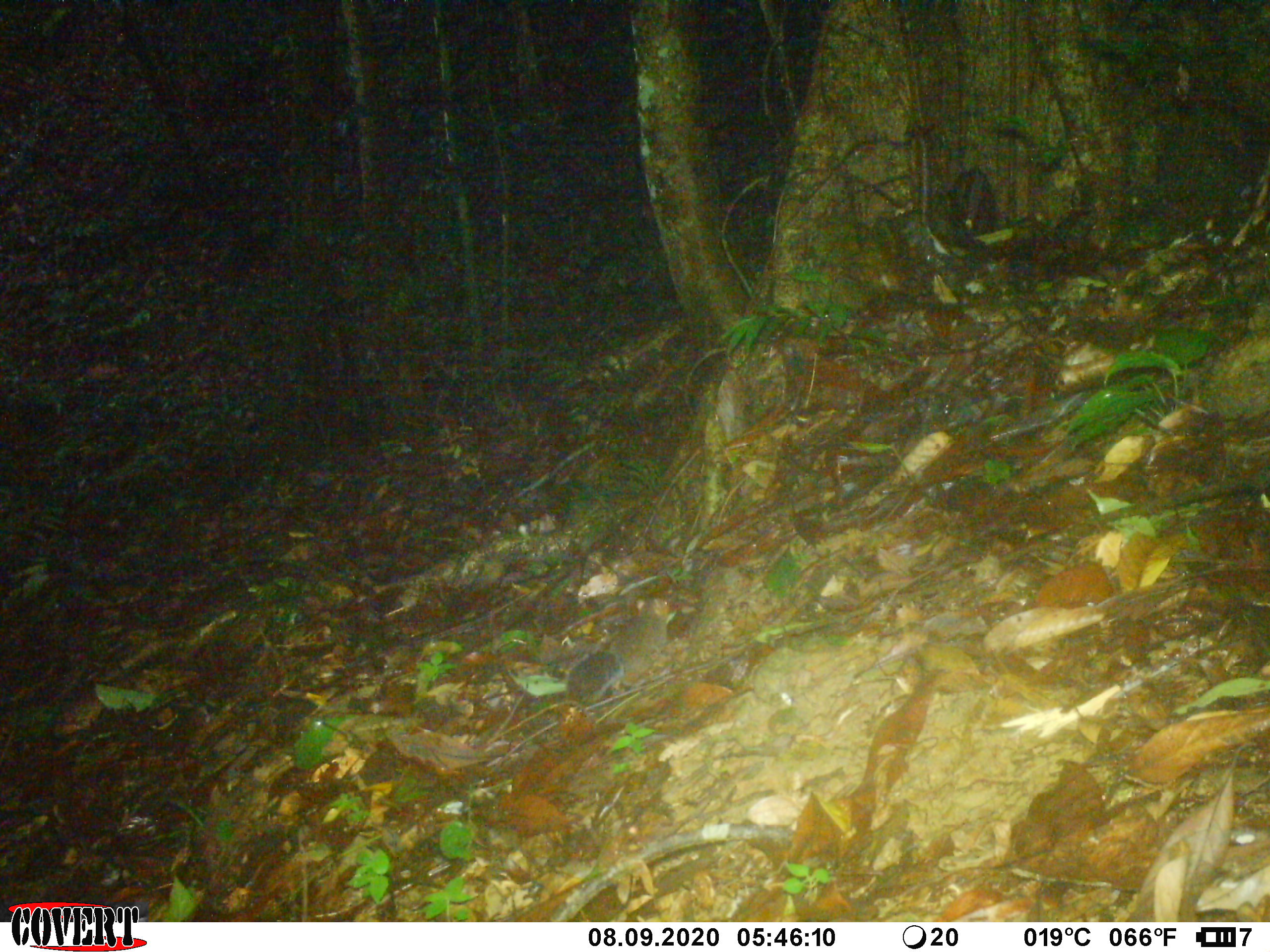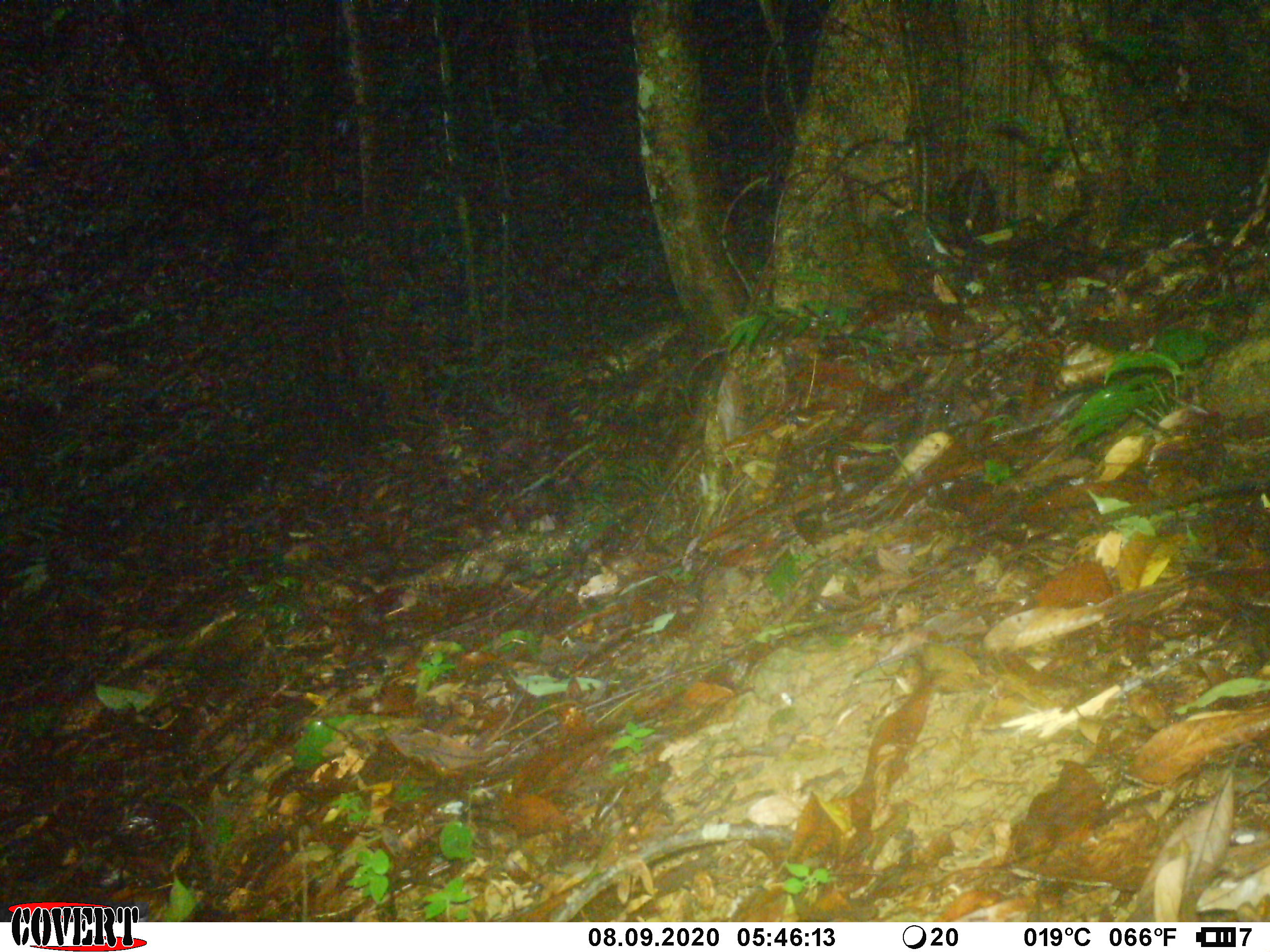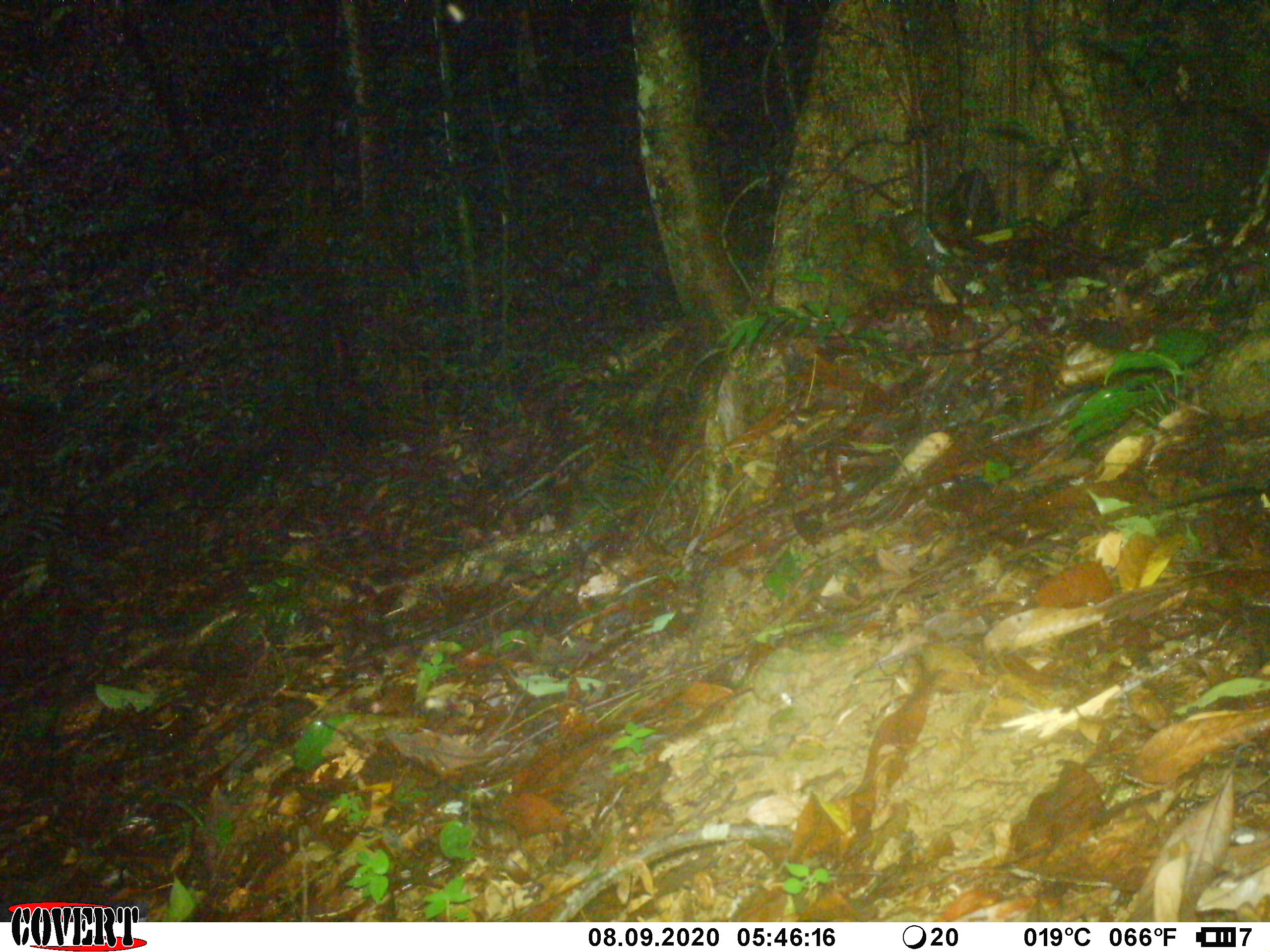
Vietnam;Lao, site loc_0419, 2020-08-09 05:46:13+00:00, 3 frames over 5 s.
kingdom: Animalia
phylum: Chordata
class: Mammalia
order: Rodentia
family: Sciuridae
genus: Dremomys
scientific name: Dremomys rufigenis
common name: red-cheeked squirrel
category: red cheeked squirrel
Red cheeked squirrel (red-cheeked squirrel) (Dremomys rufigenis). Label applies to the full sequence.